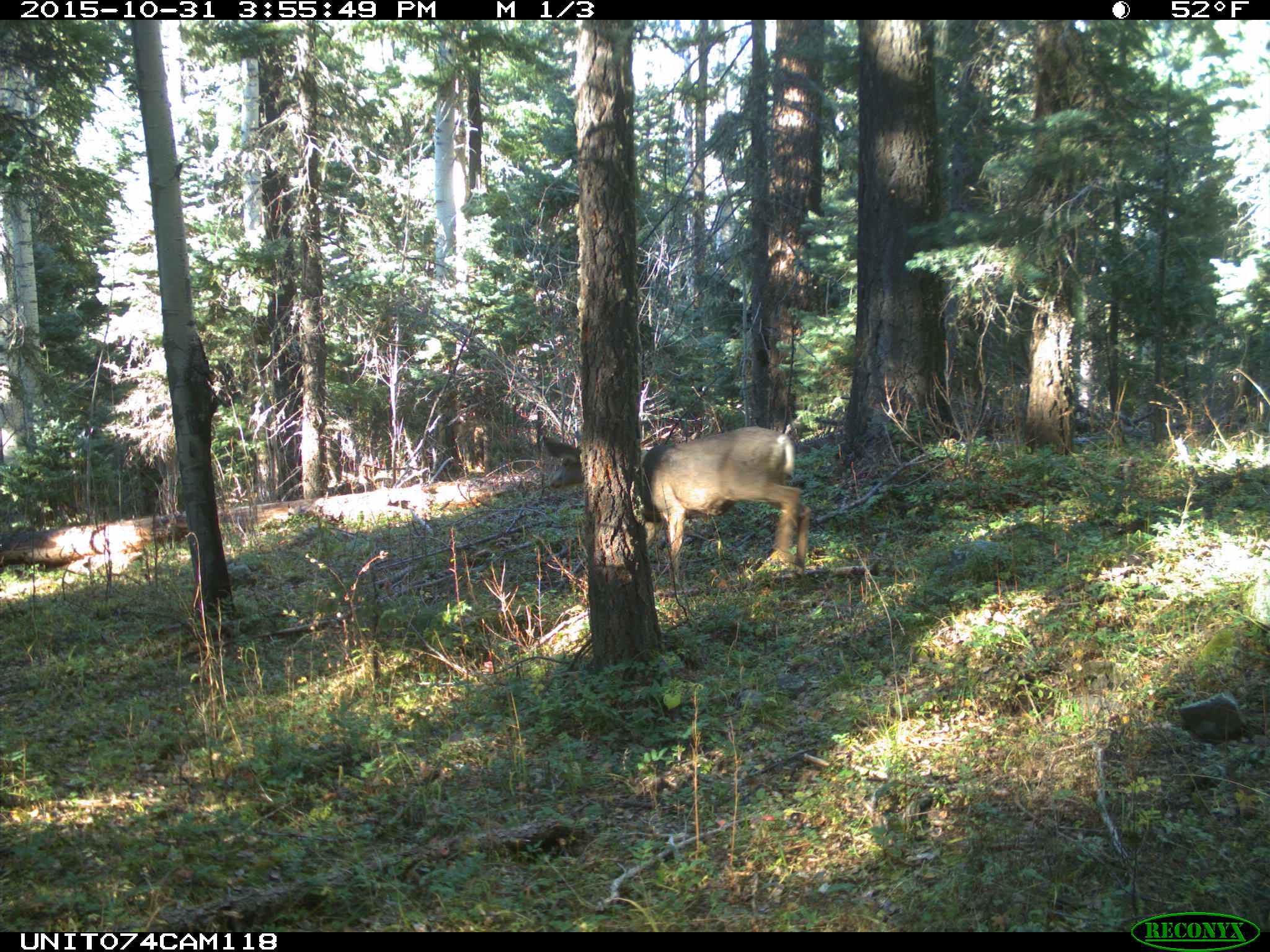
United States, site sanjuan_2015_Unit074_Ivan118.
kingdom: Animalia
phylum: Chordata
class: Mammalia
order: Artiodactyla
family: Cervidae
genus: Odocoileus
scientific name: Odocoileus hemionus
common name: mule deer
Odocoileus hemionus (mule deer).